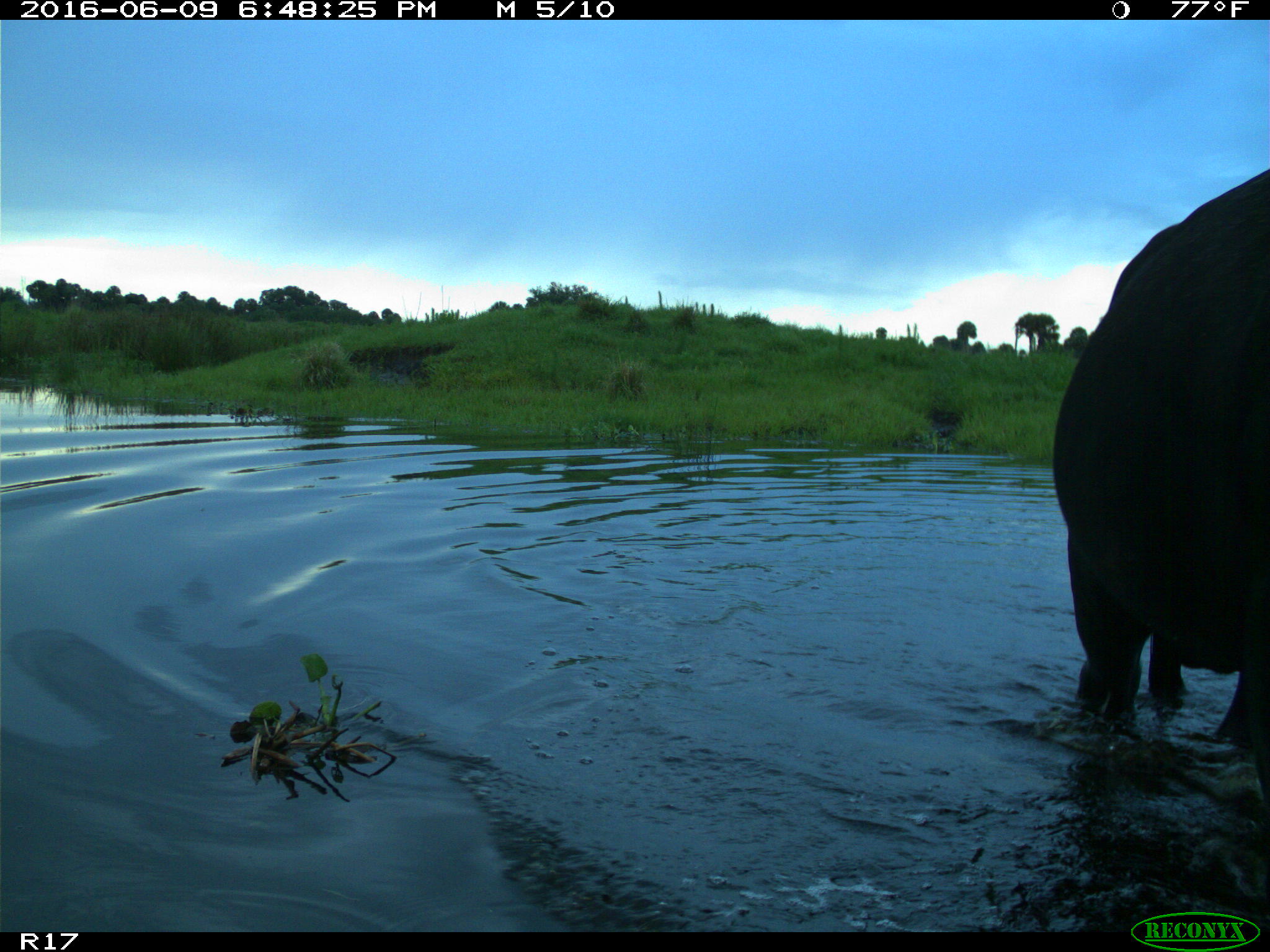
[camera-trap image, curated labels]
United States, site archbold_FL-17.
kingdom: Animalia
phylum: Chordata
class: Mammalia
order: Artiodactyla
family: Bovidae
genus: Bos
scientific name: Bos taurus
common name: domestic cow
Bos taurus (domestic cow).